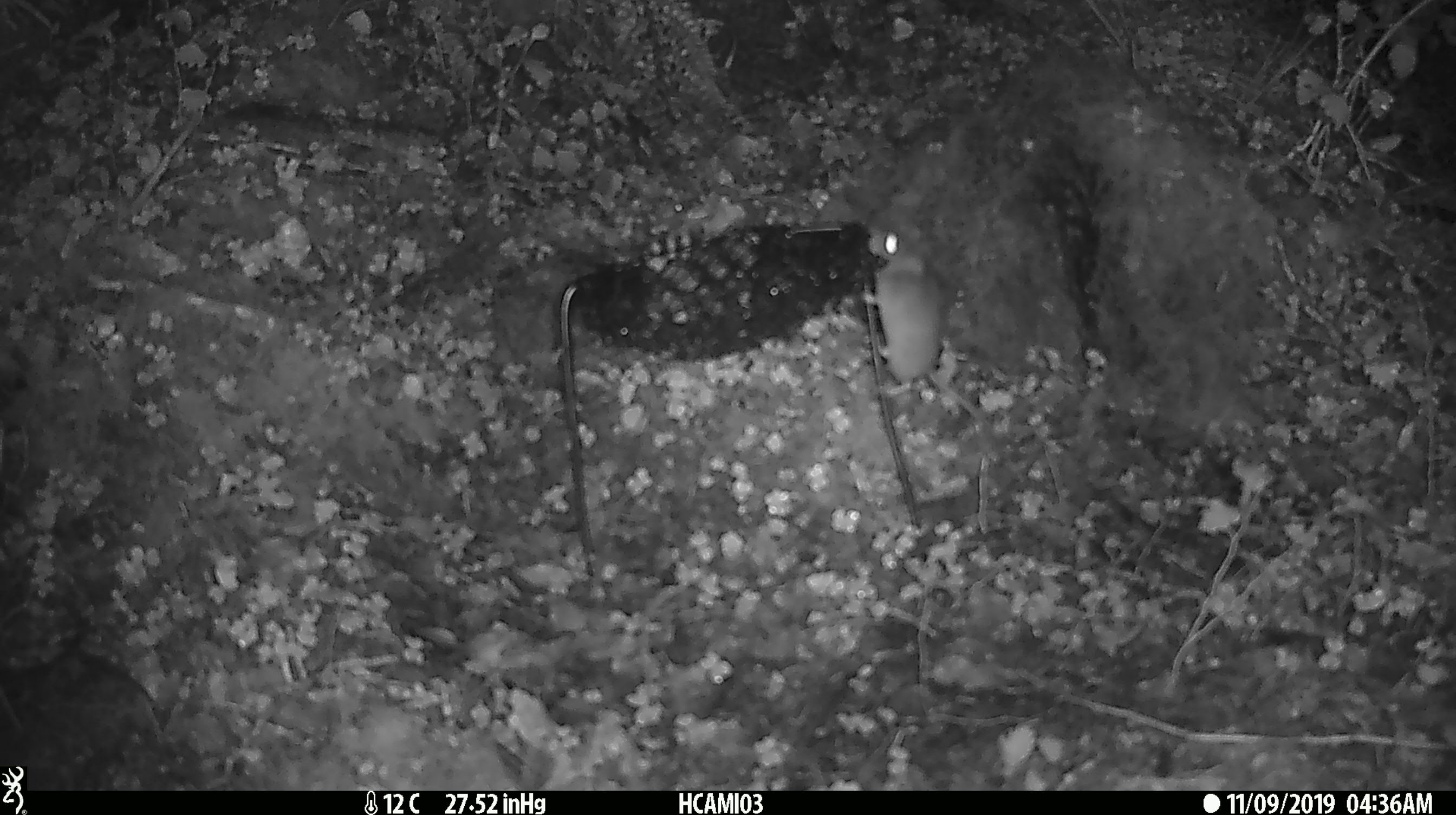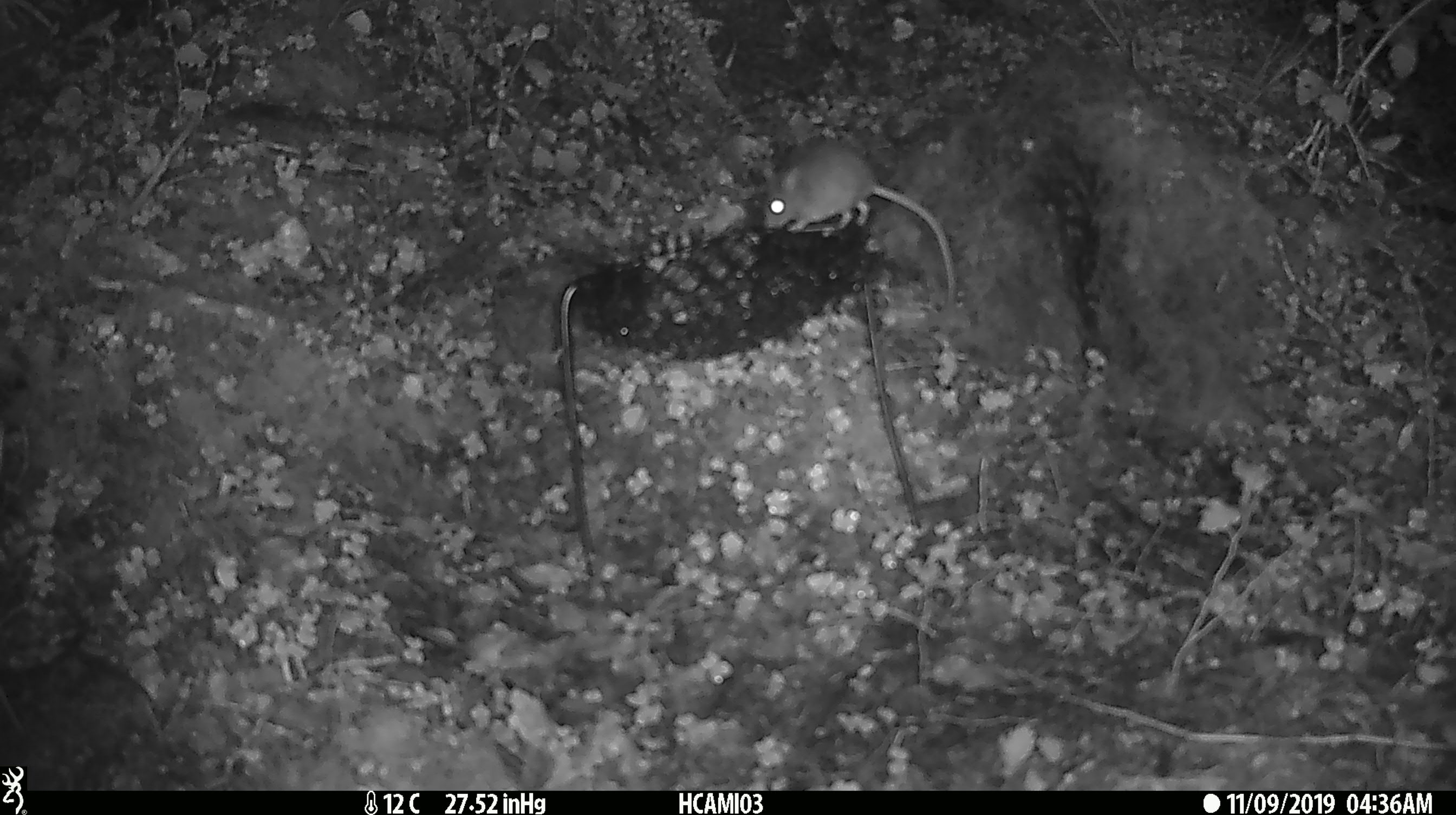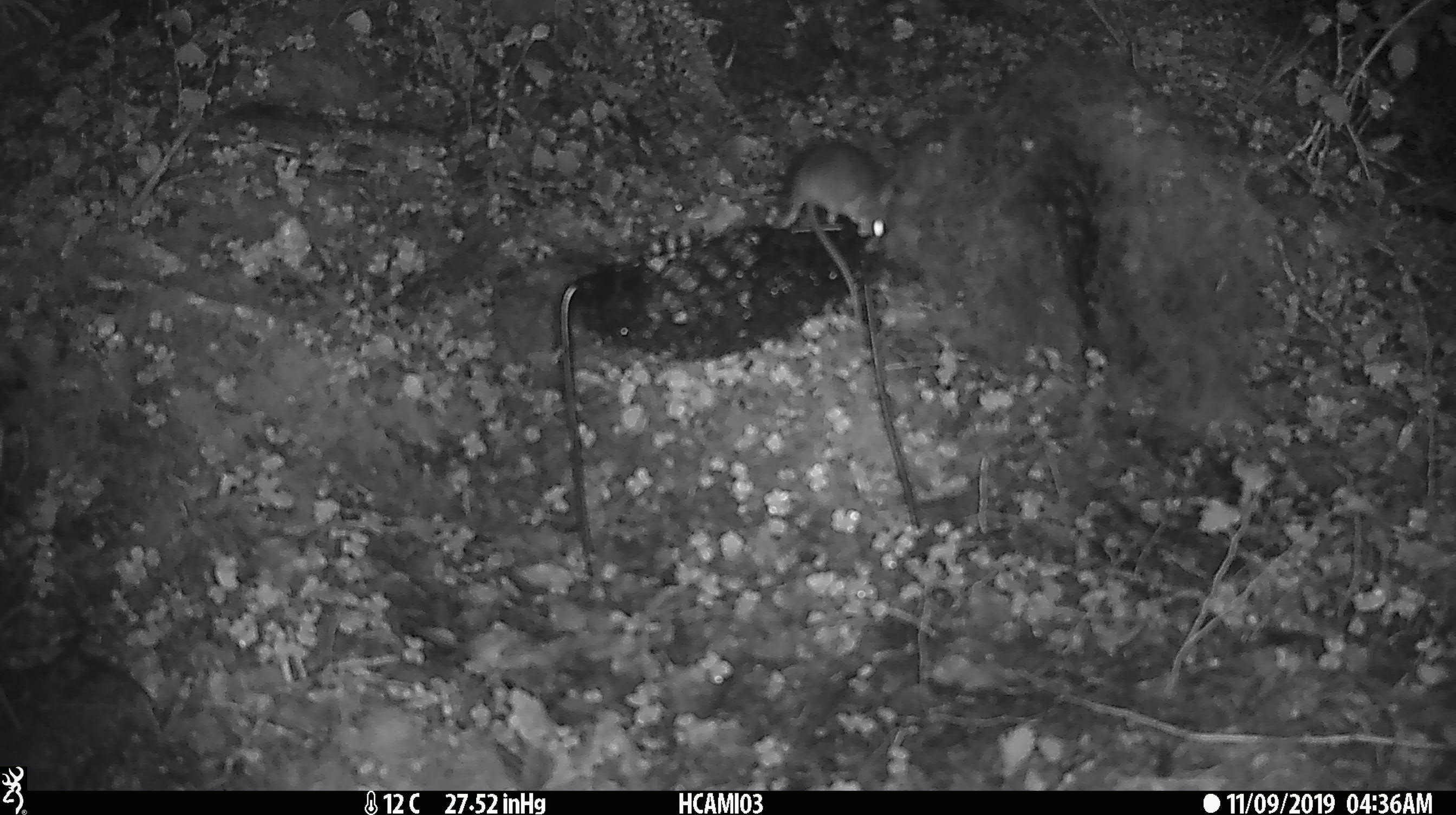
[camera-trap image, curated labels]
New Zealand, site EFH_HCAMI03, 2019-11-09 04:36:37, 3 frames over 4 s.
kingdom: Animalia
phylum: Chordata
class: Mammalia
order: Rodentia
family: Muridae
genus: Mus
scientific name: Mus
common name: mouse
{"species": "mouse (Mus)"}